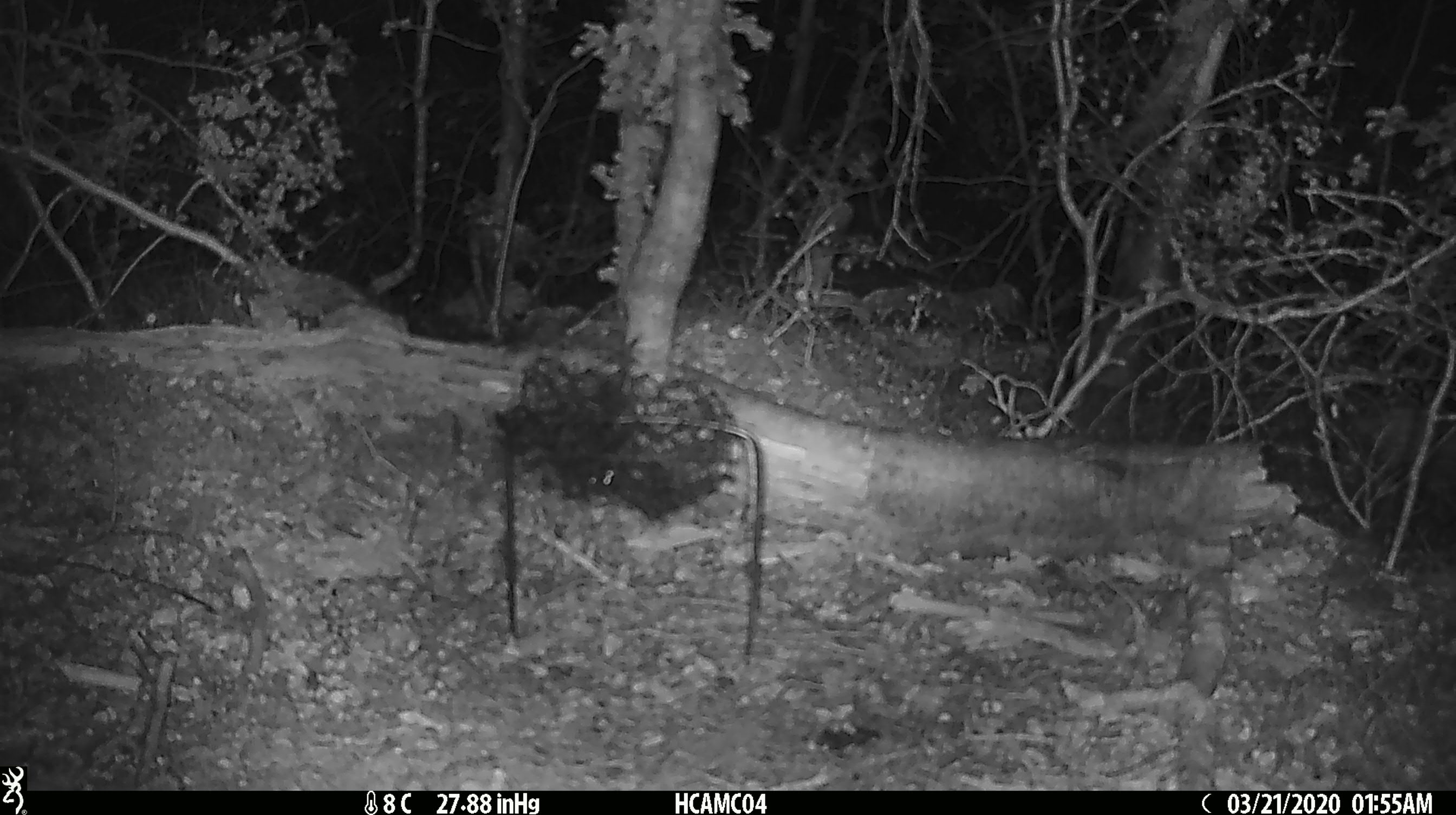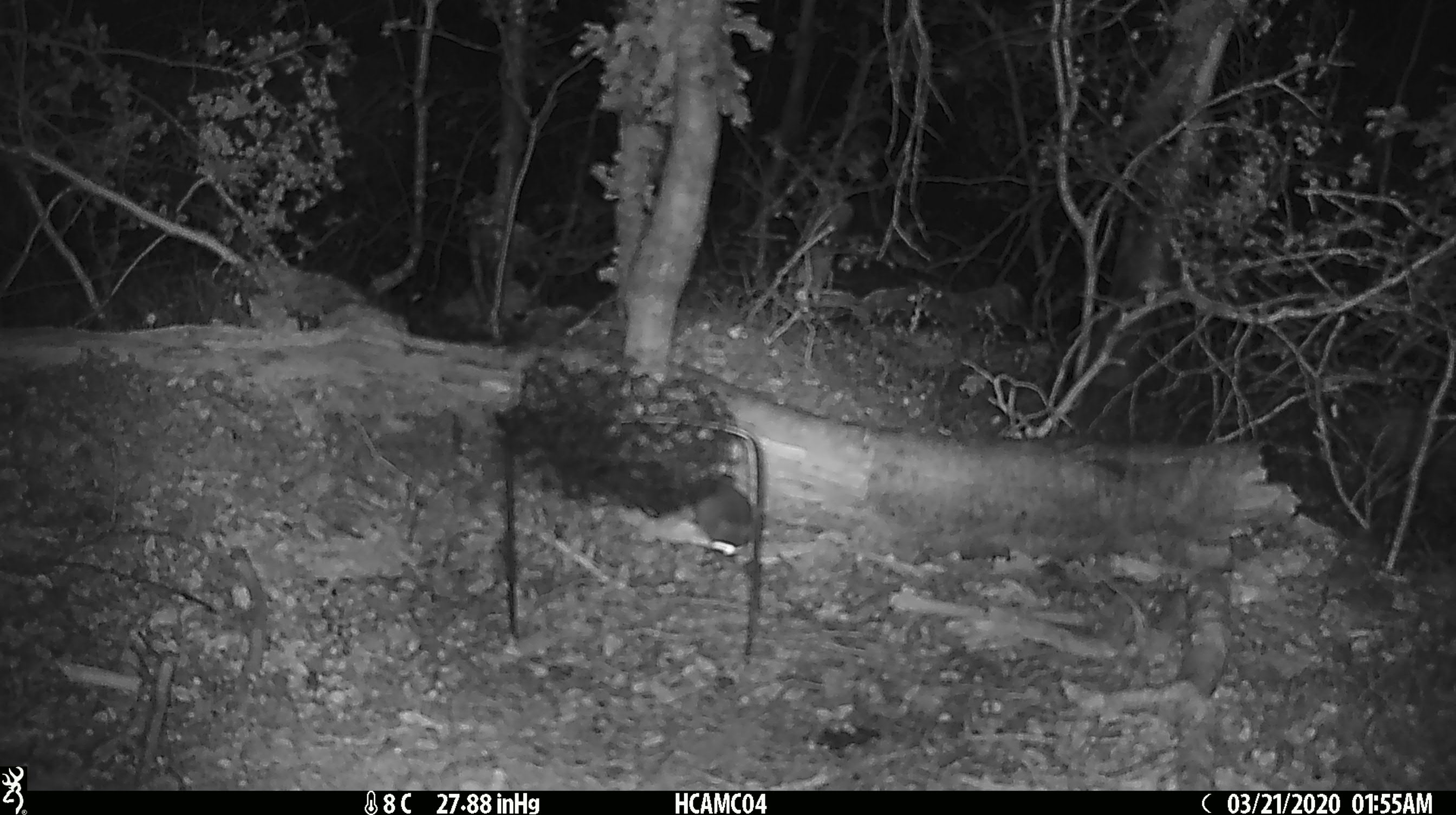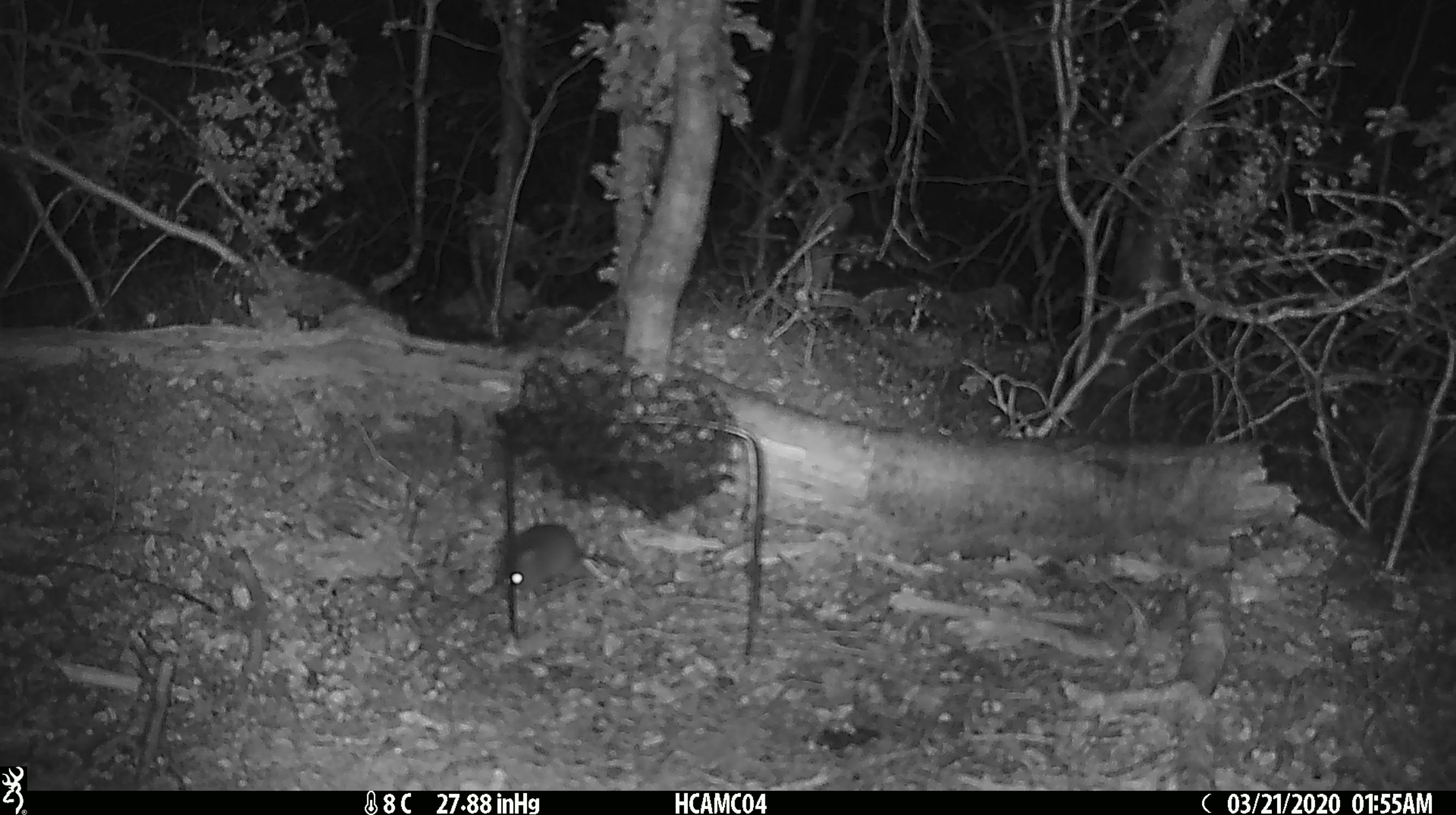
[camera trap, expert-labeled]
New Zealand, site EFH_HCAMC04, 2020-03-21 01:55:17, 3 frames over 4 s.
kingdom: Animalia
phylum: Chordata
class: Mammalia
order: Rodentia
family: Muridae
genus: Mus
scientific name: Mus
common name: mouse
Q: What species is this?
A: Mouse (Mus).